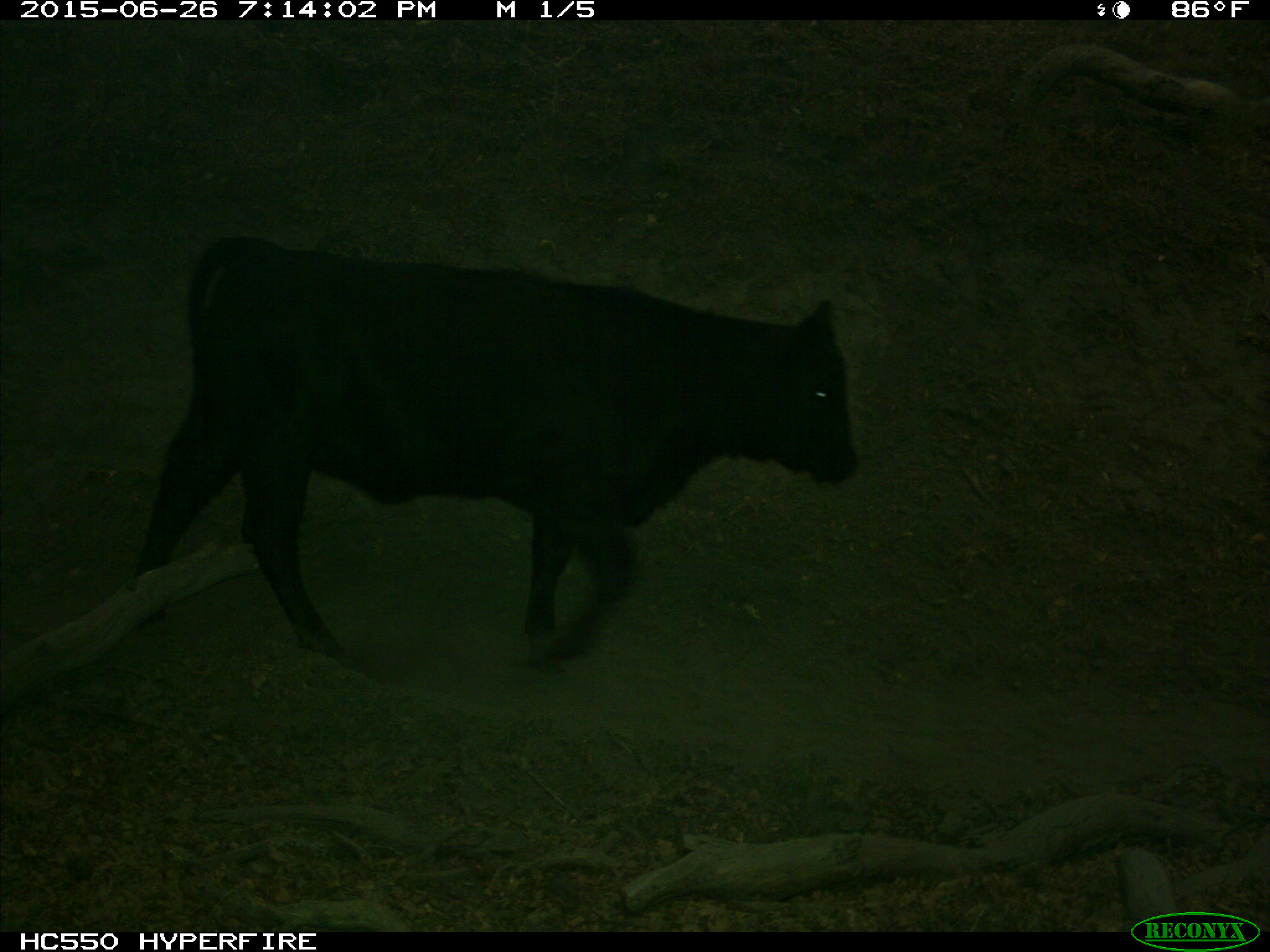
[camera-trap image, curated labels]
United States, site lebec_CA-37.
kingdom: Animalia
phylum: Chordata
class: Mammalia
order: Artiodactyla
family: Bovidae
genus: Bos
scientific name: Bos taurus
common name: domestic cow